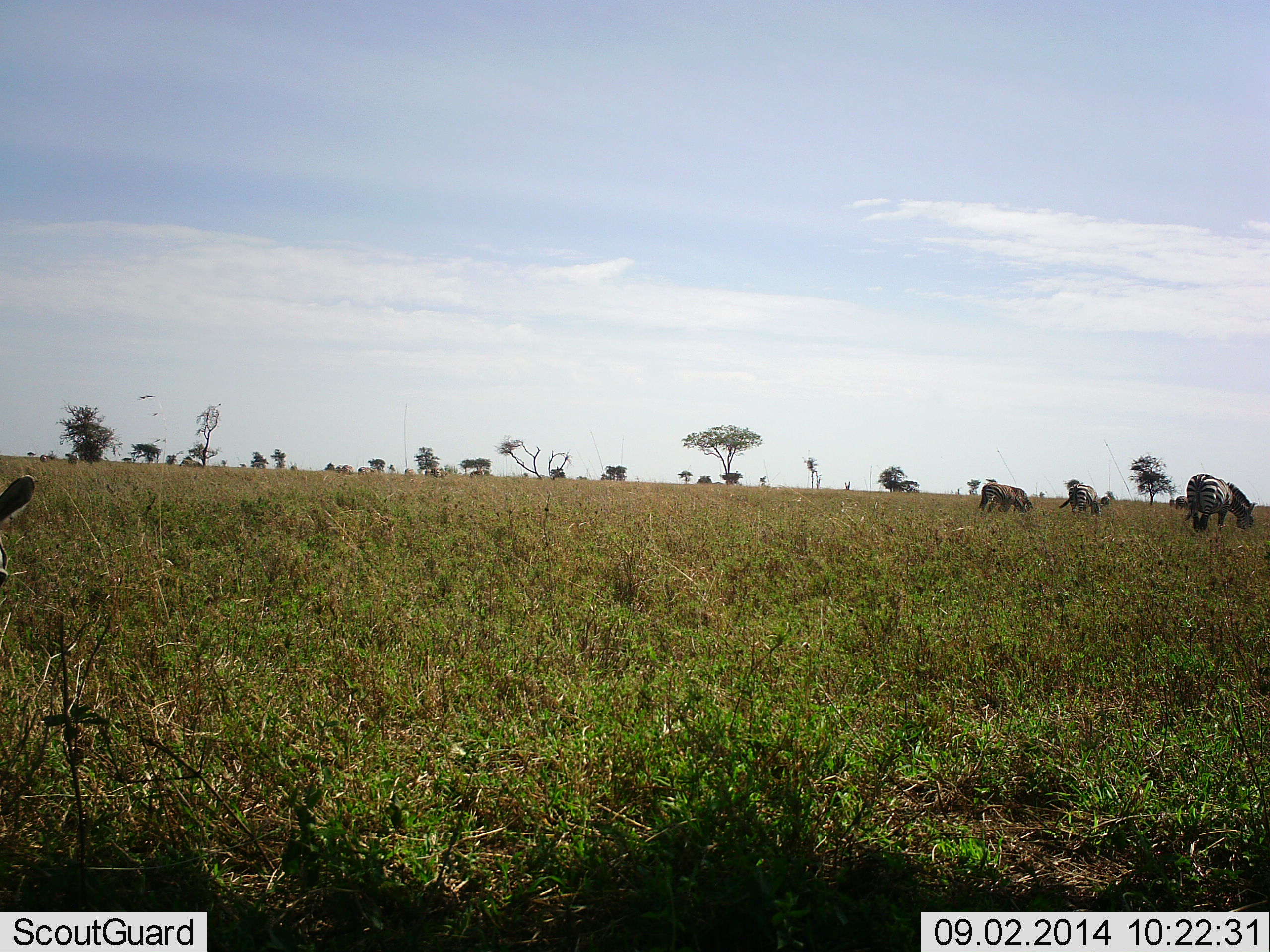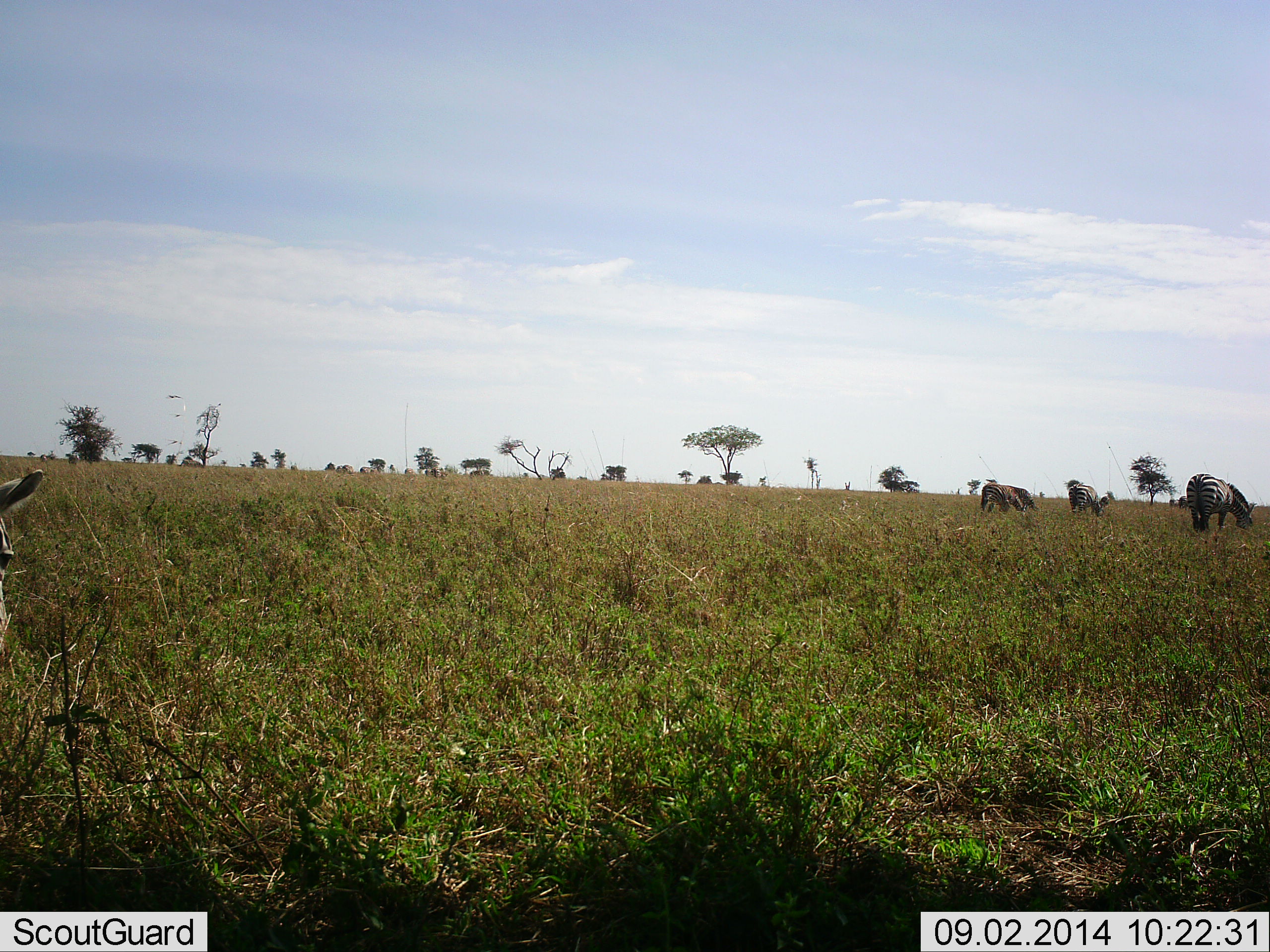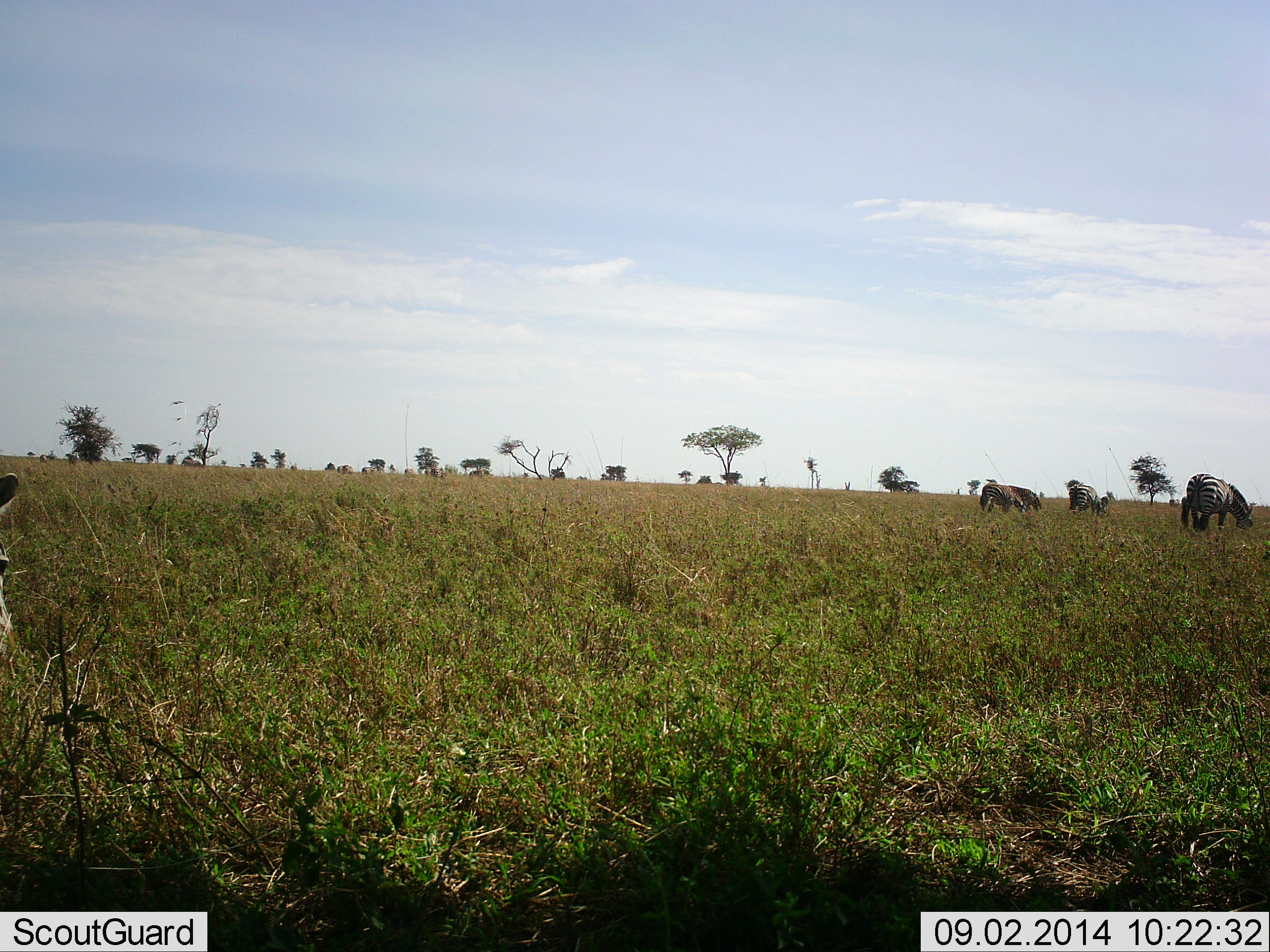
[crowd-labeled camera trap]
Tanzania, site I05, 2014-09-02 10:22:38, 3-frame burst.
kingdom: Animalia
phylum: Chordata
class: Mammalia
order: Perissodactyla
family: Equidae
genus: Equus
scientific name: Equus quagga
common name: plains zebra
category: zebra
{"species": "zebra (plains zebra) (Equus quagga)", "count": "5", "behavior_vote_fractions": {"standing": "40%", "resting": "10%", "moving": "10%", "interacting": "0%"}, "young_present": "0%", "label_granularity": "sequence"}